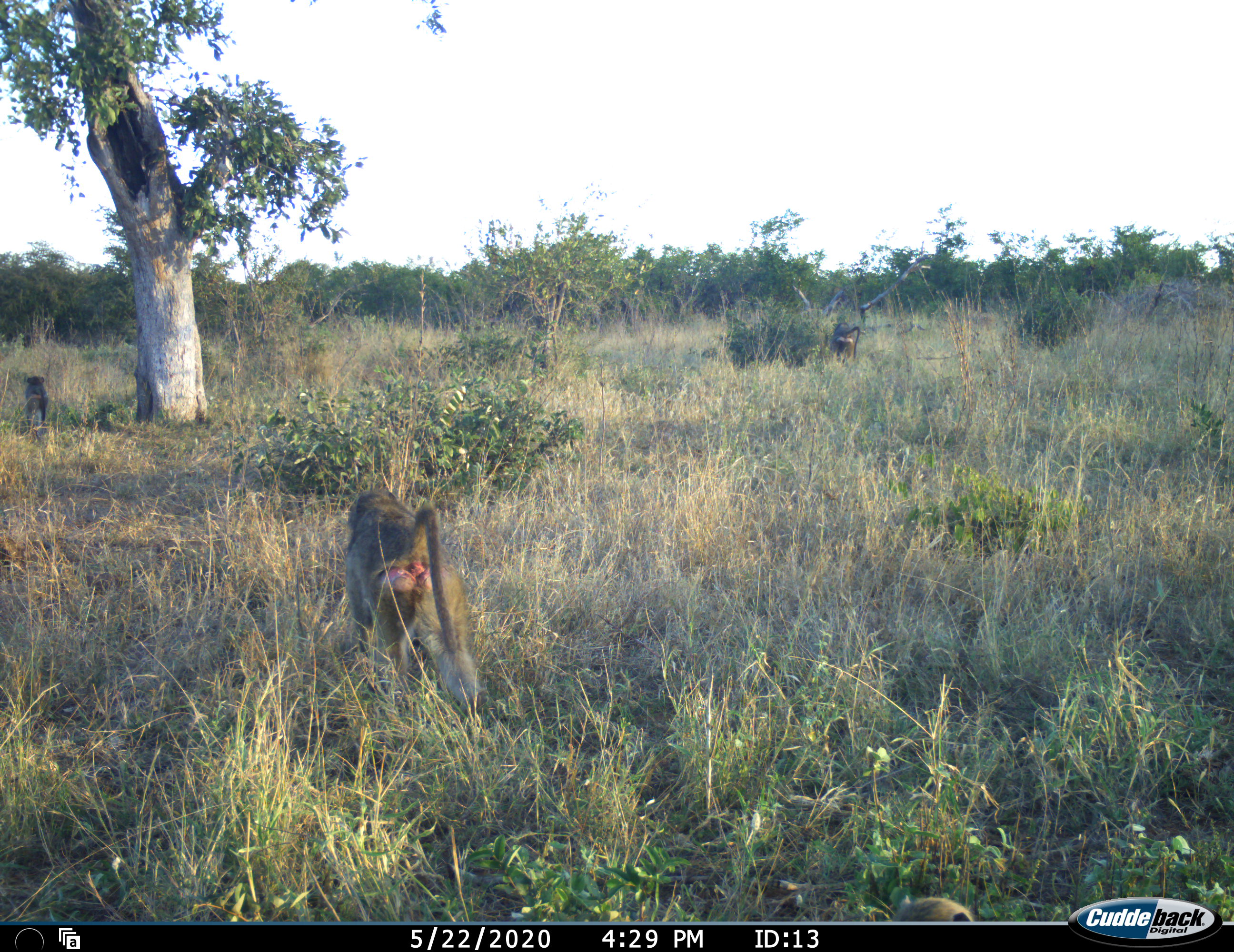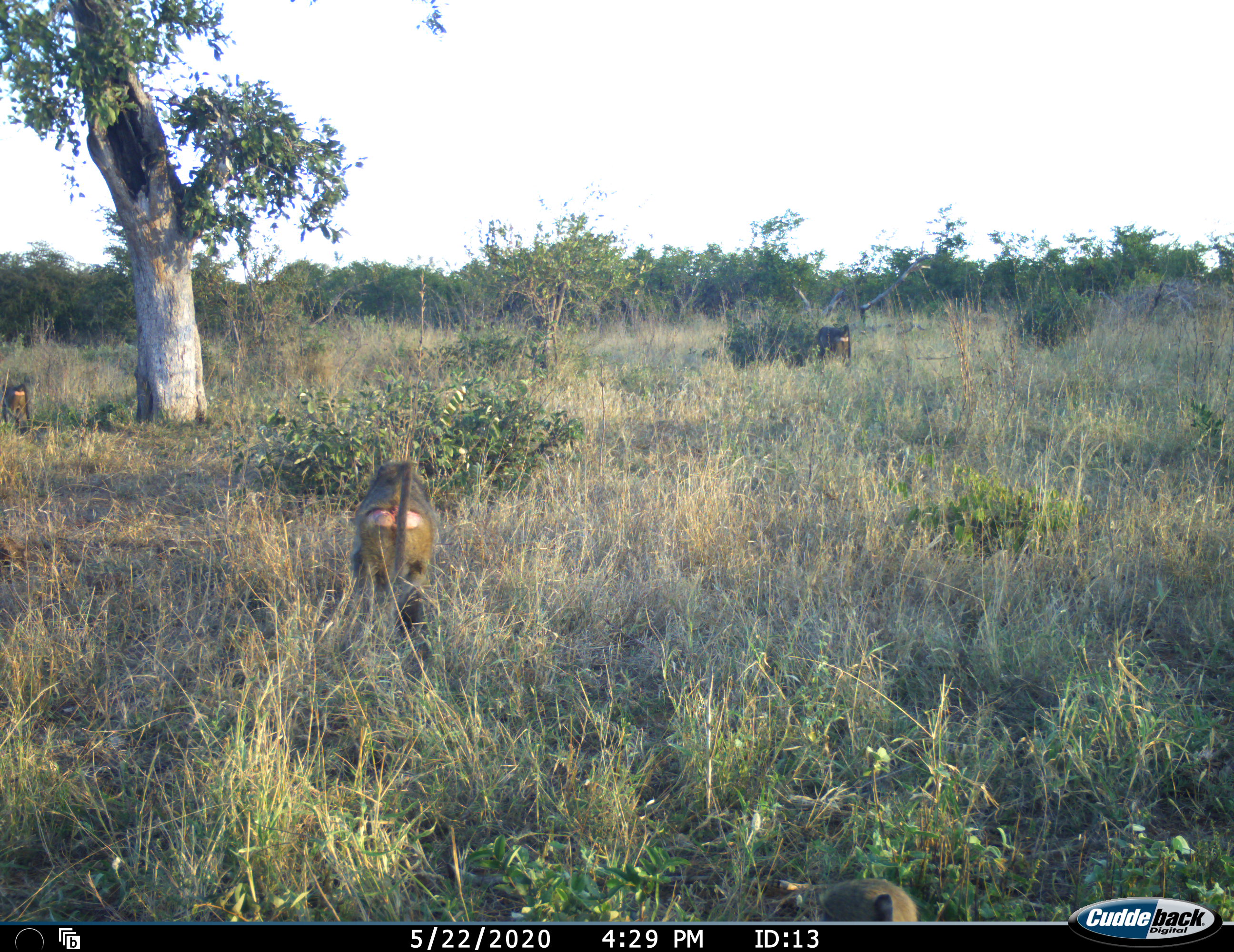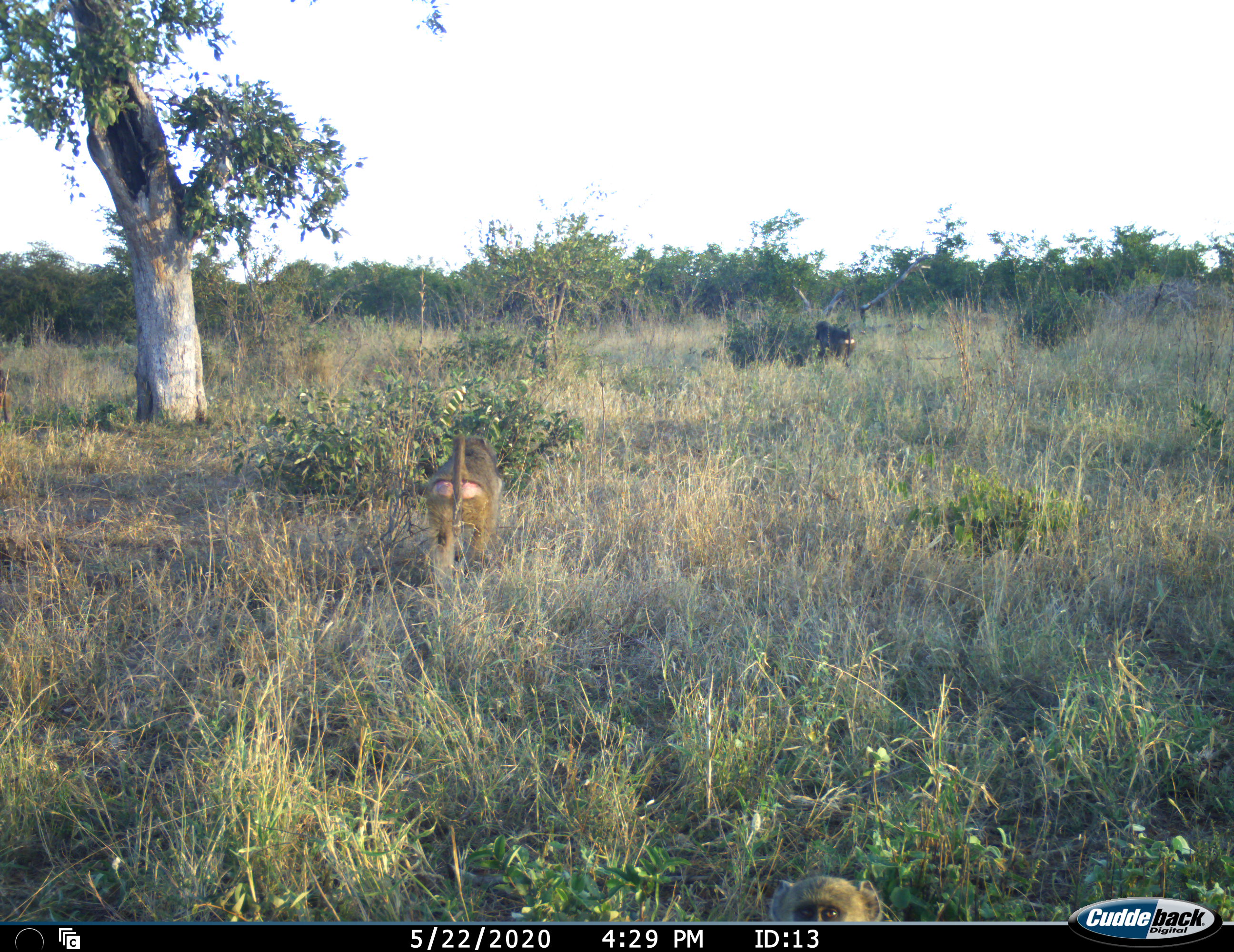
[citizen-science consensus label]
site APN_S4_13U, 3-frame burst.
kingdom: Animalia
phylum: Chordata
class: Mammalia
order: Primates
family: Cercopithecidae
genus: Papio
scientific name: Papio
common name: baboon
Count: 4.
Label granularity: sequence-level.